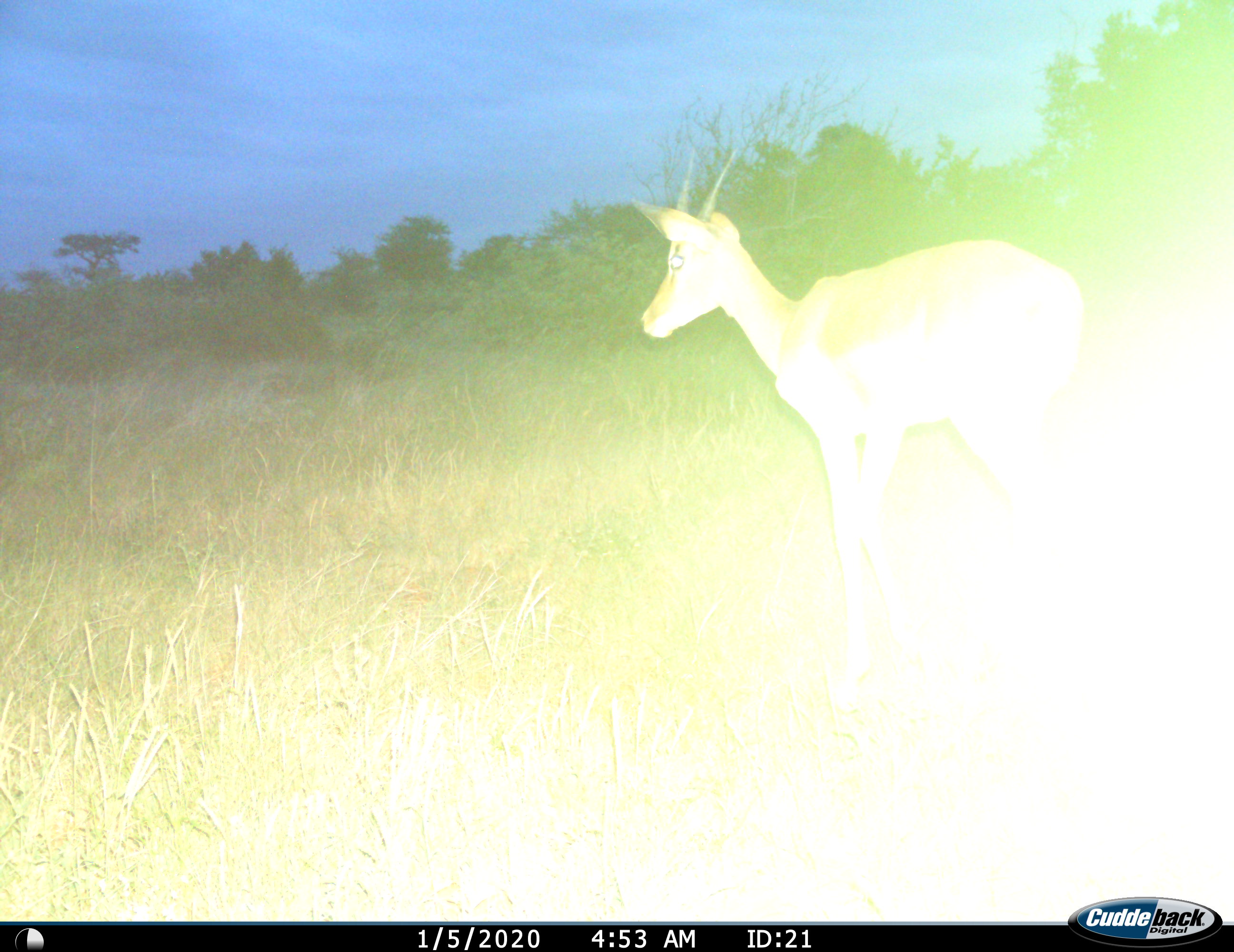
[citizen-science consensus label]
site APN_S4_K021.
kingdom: Animalia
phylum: Chordata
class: Mammalia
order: Artiodactyla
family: Bovidae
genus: Aepyceros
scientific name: Aepyceros melampus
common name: impala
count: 1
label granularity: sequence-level